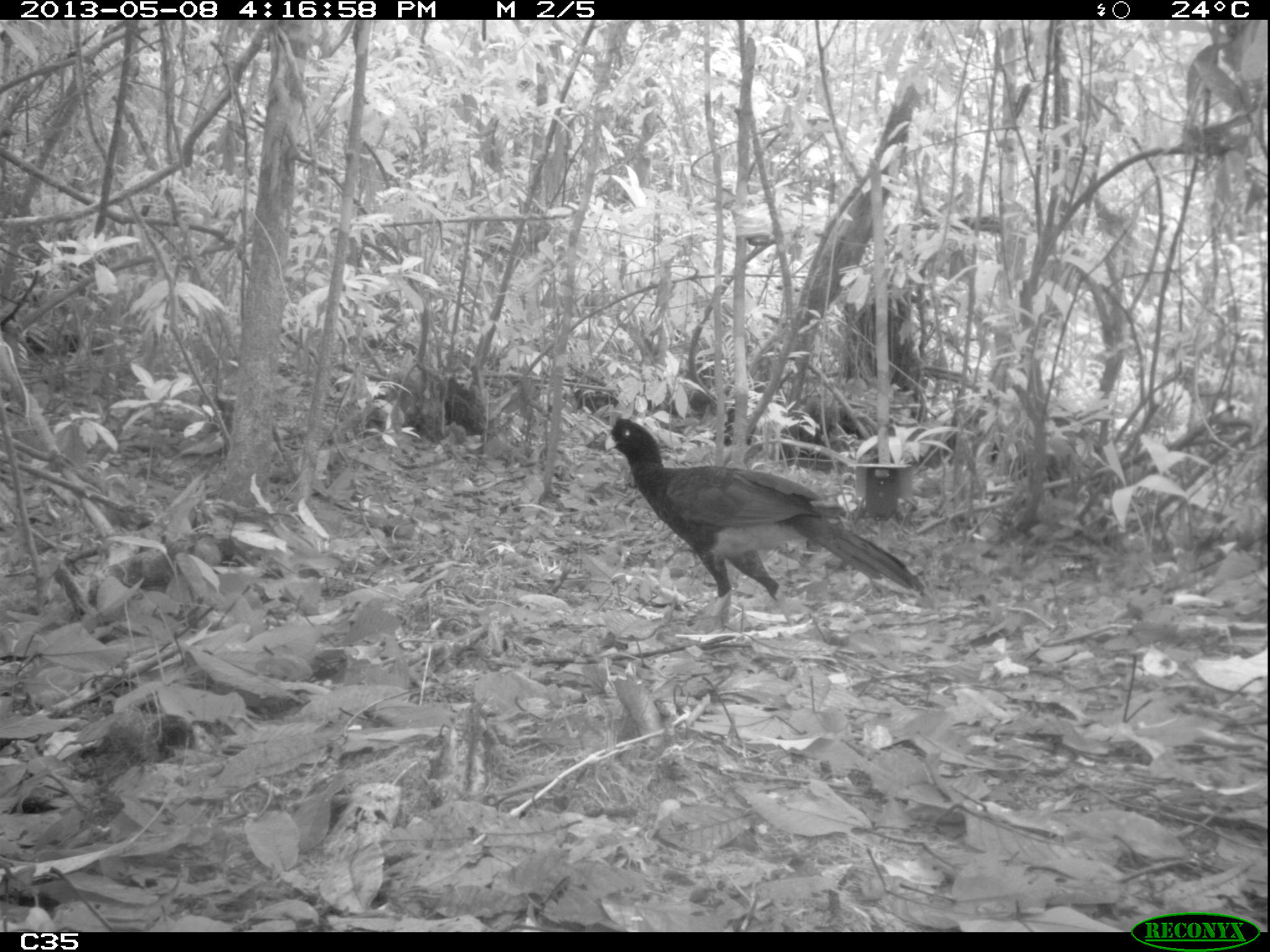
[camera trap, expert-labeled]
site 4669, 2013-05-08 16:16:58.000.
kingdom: Animalia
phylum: Chordata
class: Aves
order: Galliformes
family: Cracidae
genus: Mitu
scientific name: Mitu tomentosum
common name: crestless curassow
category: mitu tomentosa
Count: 1.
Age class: adult.